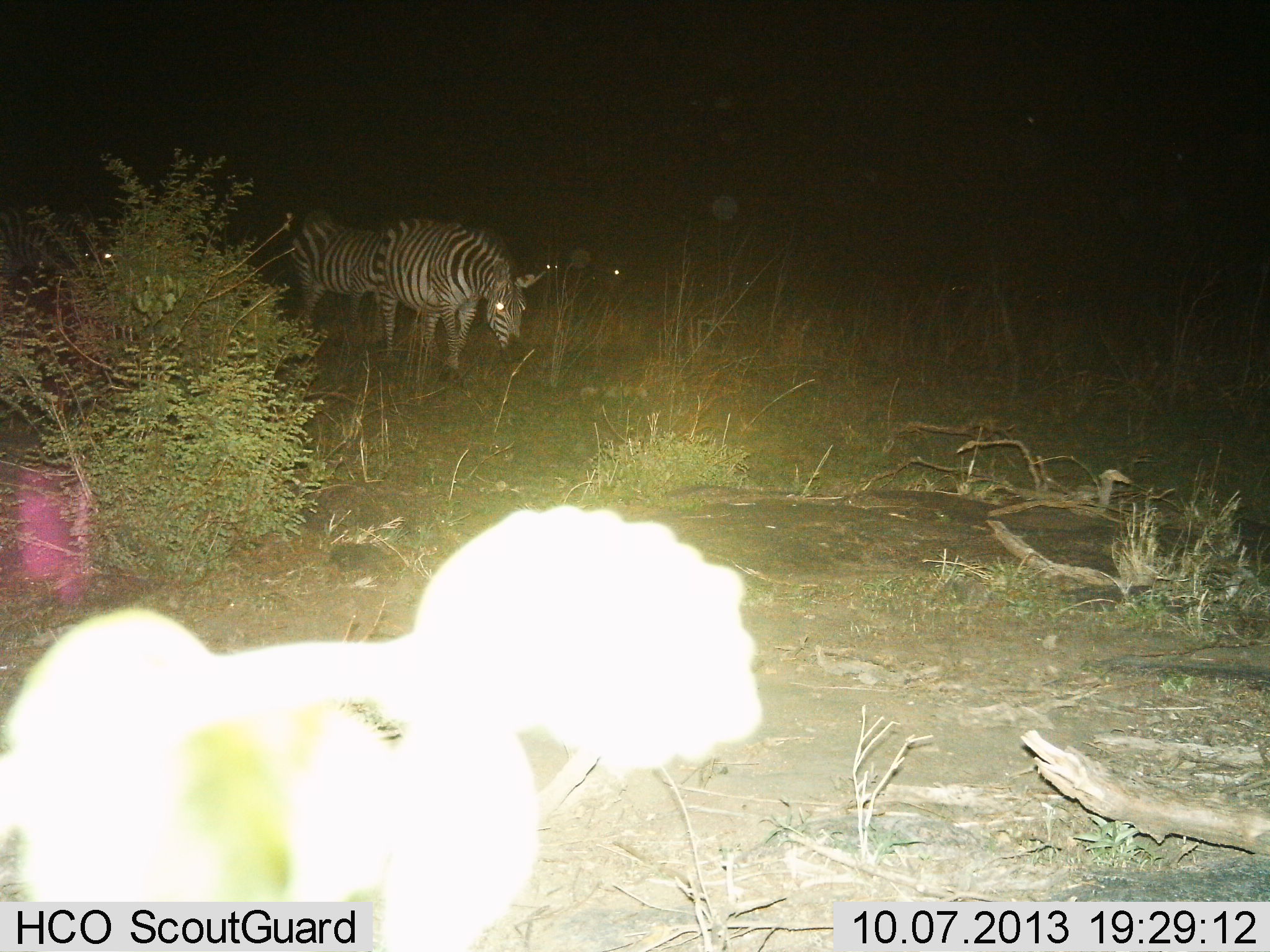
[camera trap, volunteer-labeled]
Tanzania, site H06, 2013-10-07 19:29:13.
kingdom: Animalia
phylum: Chordata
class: Mammalia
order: Perissodactyla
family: Equidae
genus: Equus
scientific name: Equus quagga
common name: plains zebra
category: zebra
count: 3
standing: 74%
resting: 4%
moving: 35%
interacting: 4%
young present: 0%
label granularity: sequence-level